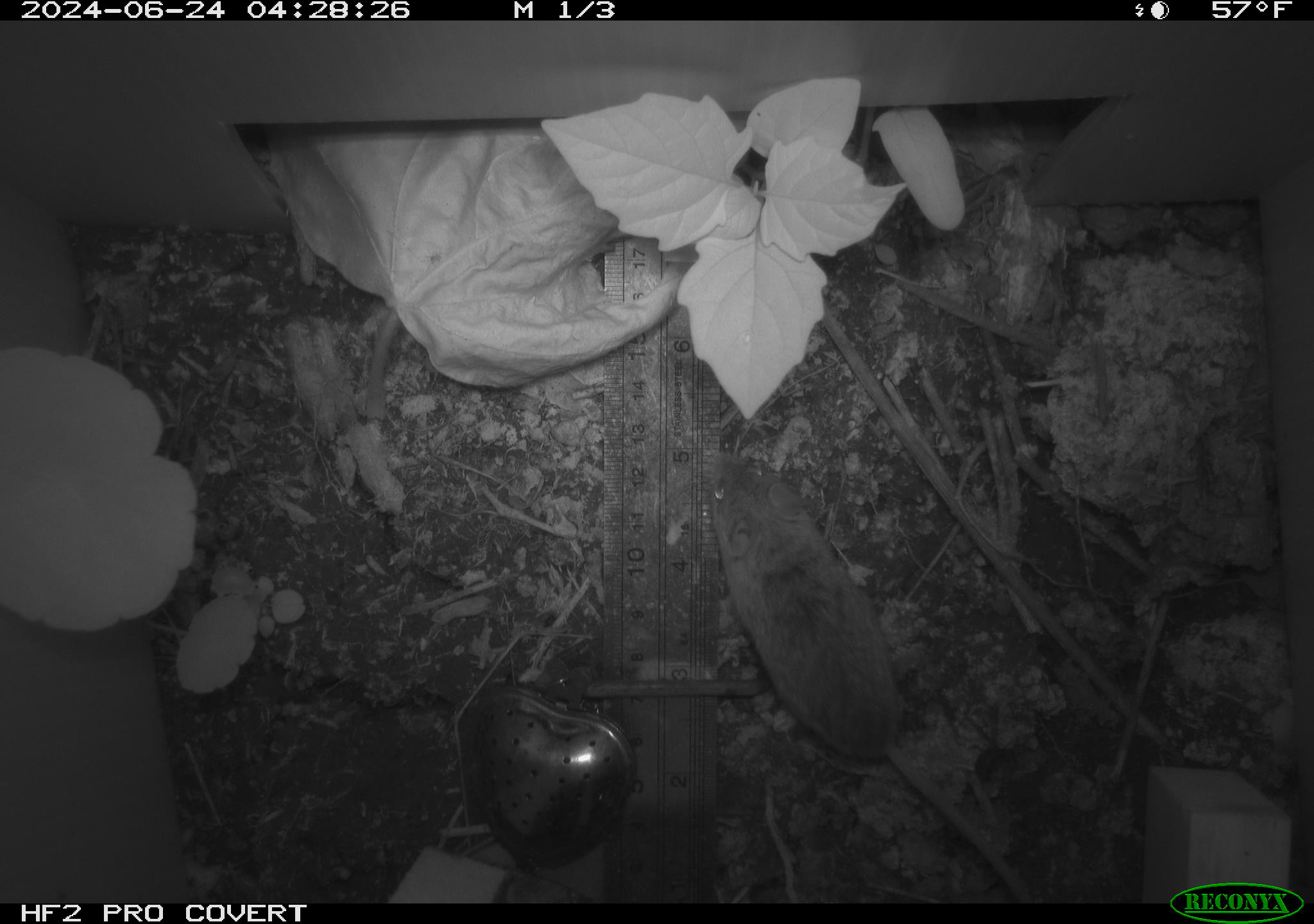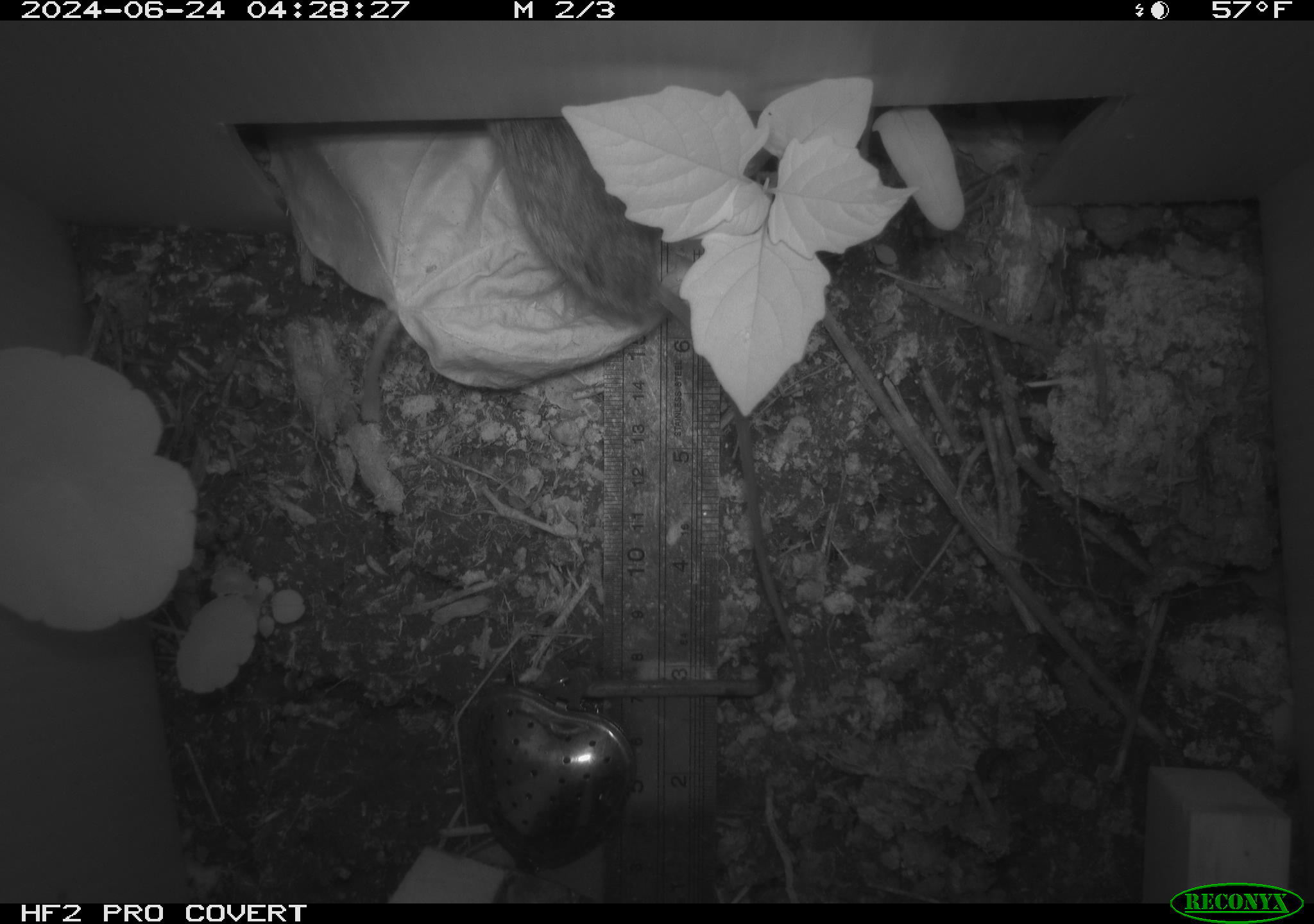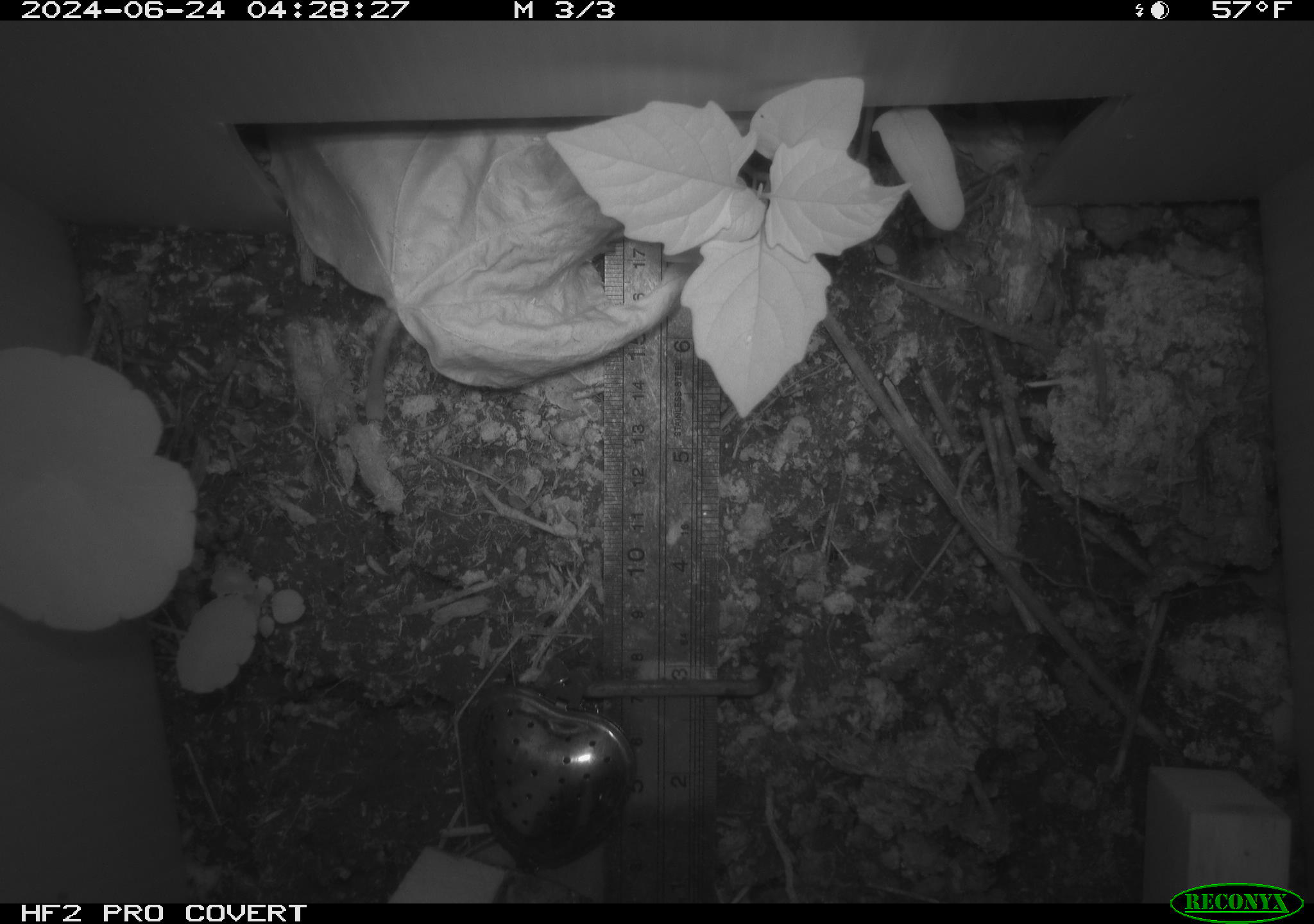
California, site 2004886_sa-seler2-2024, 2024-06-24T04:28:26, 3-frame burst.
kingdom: Animalia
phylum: Chordata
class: Mammalia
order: Rodentia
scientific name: Rodentia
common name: mouse species